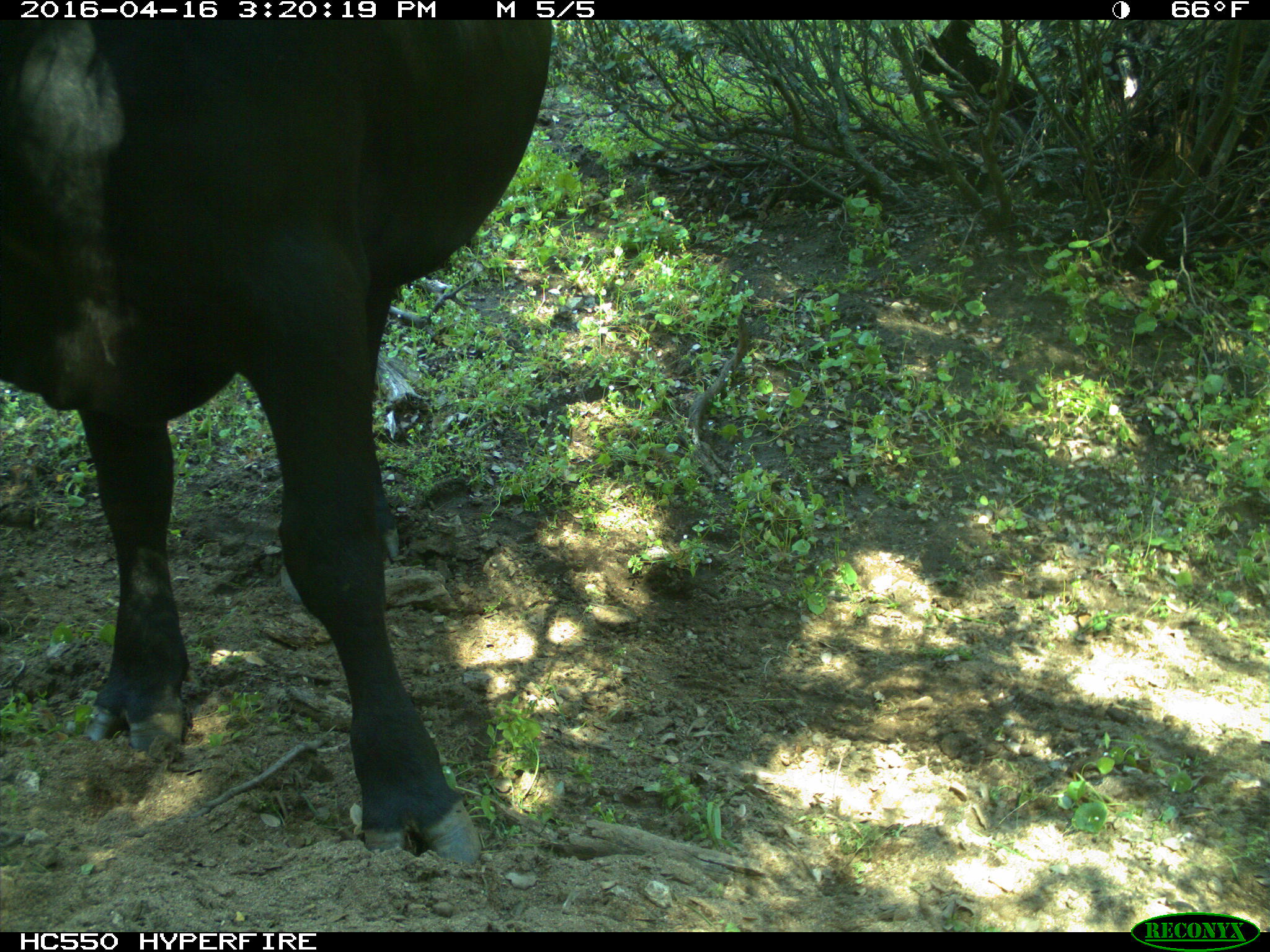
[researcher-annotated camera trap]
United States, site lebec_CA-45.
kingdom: Animalia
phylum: Chordata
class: Mammalia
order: Artiodactyla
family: Bovidae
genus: Bos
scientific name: Bos taurus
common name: domestic cow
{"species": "Bos taurus (domestic cow)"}